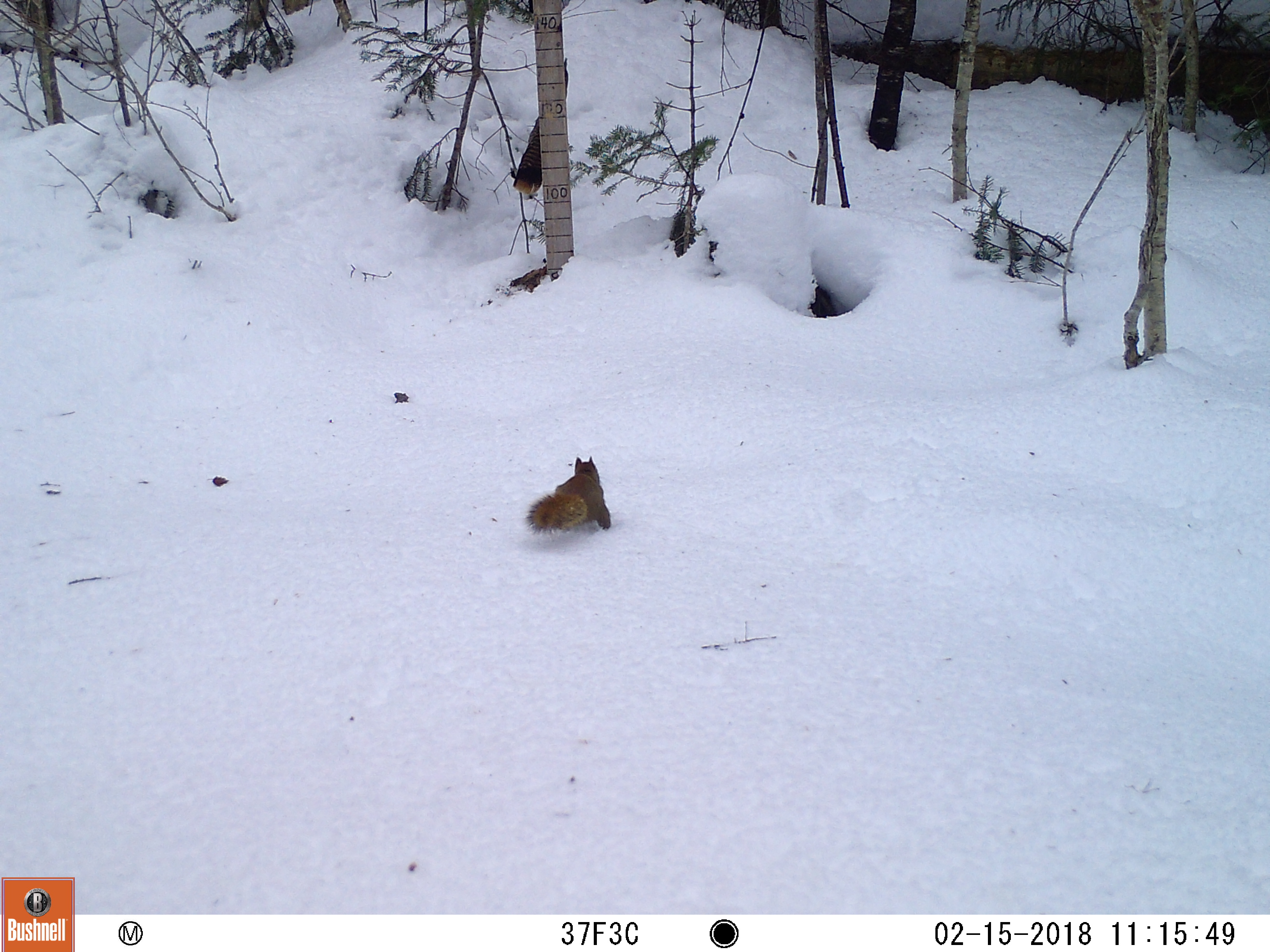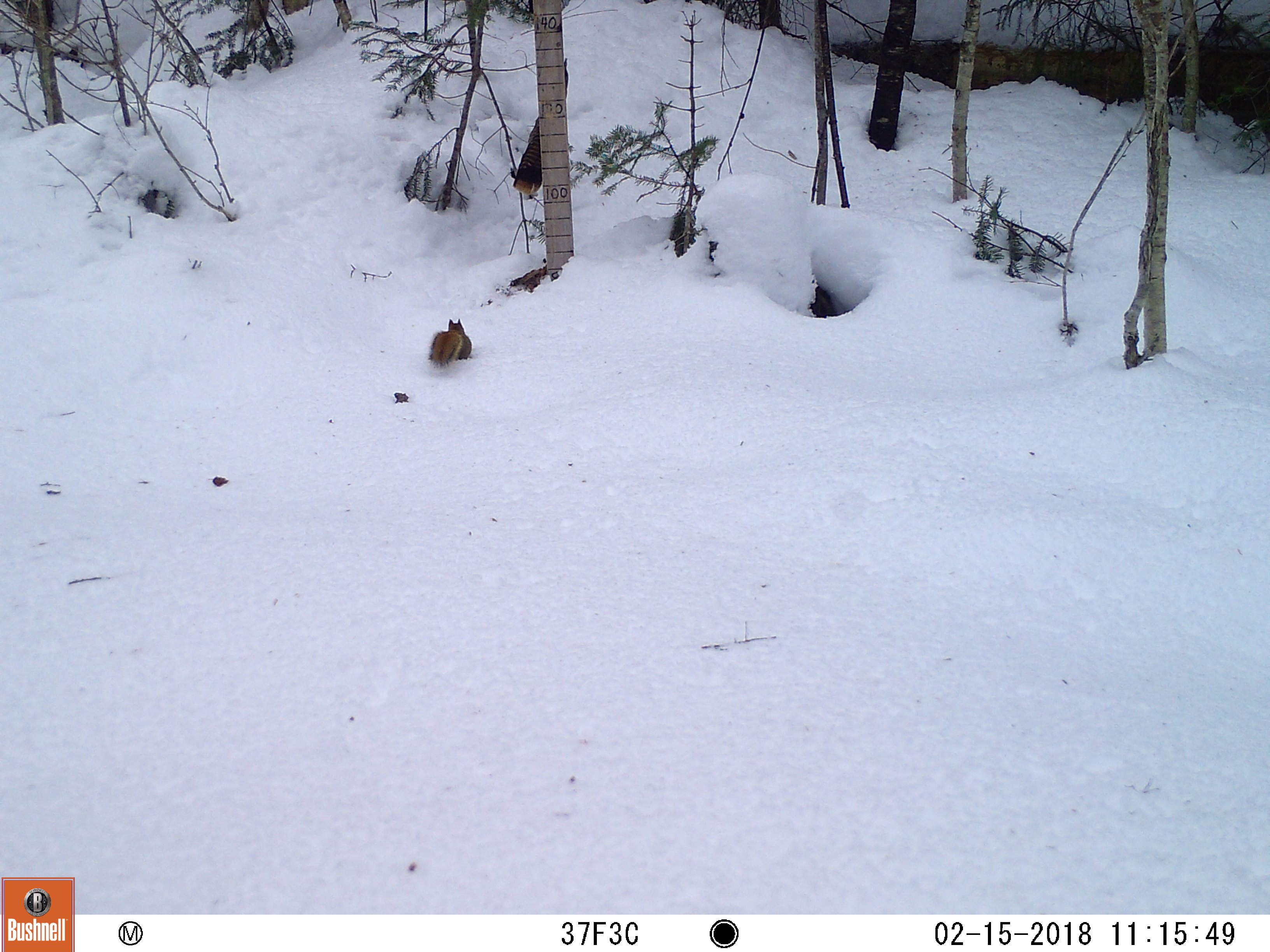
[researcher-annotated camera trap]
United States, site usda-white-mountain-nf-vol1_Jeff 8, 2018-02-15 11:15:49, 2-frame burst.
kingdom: Animalia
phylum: Chordata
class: Mammalia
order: Rodentia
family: Sciuridae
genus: Tamiasciurus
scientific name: Tamiasciurus hudsonicus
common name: red squirrel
Red squirrel (Tamiasciurus hudsonicus).